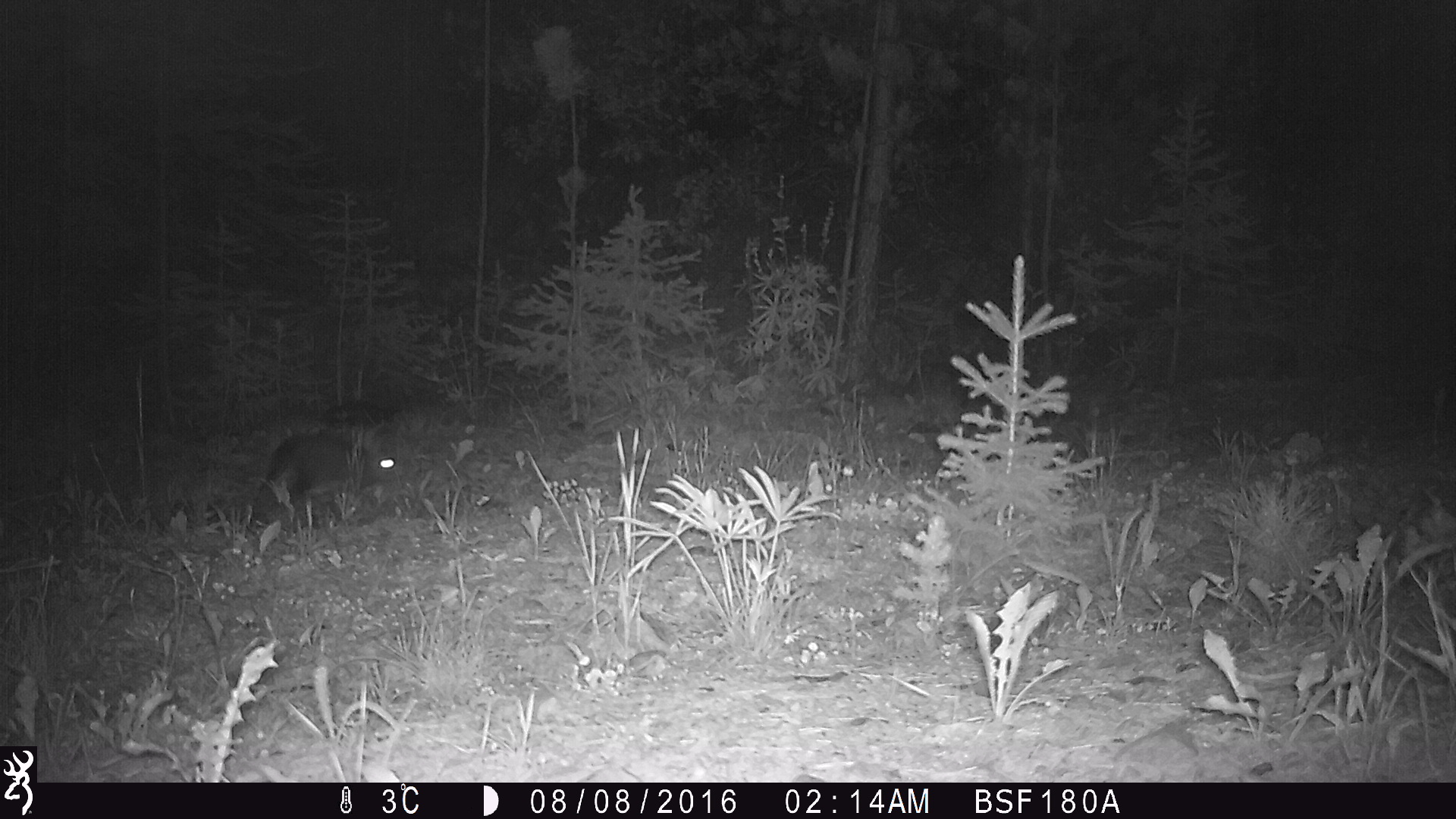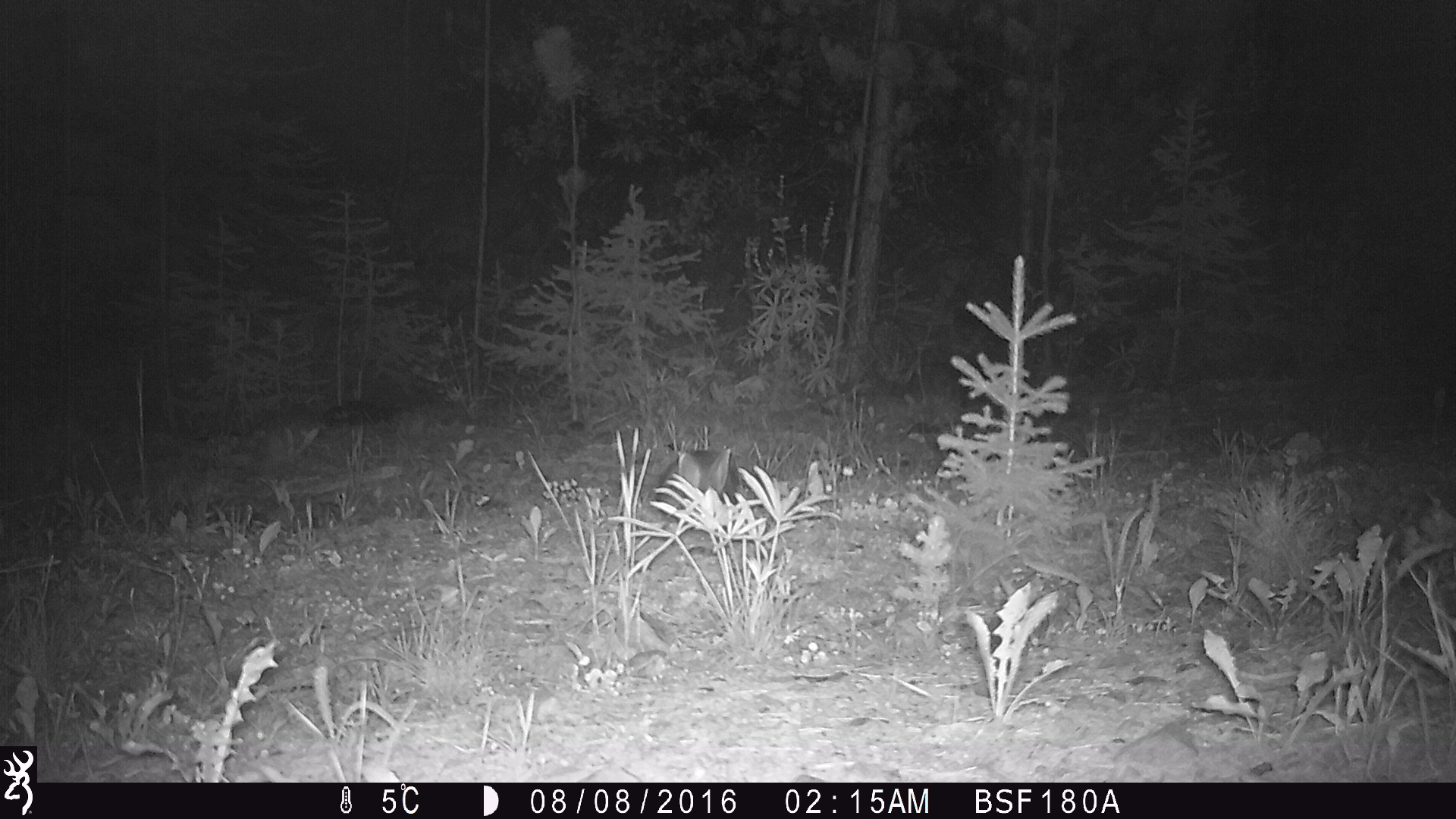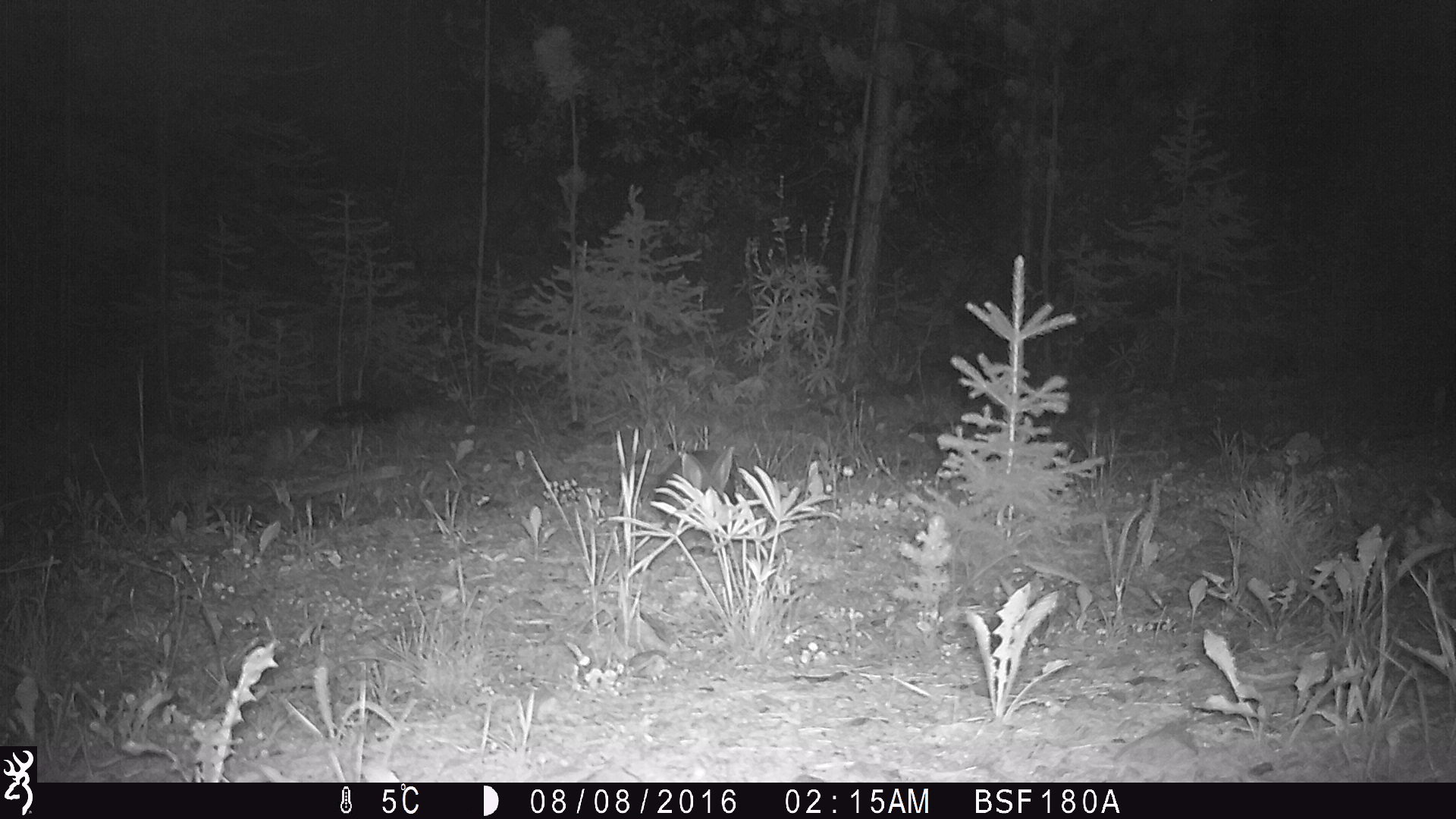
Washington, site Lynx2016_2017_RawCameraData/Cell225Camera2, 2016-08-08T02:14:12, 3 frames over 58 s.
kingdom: Animalia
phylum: Chordata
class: Mammalia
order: Lagomorpha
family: Leporidae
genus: Lepus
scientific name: Lepus americanus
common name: snowshoe hare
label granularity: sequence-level